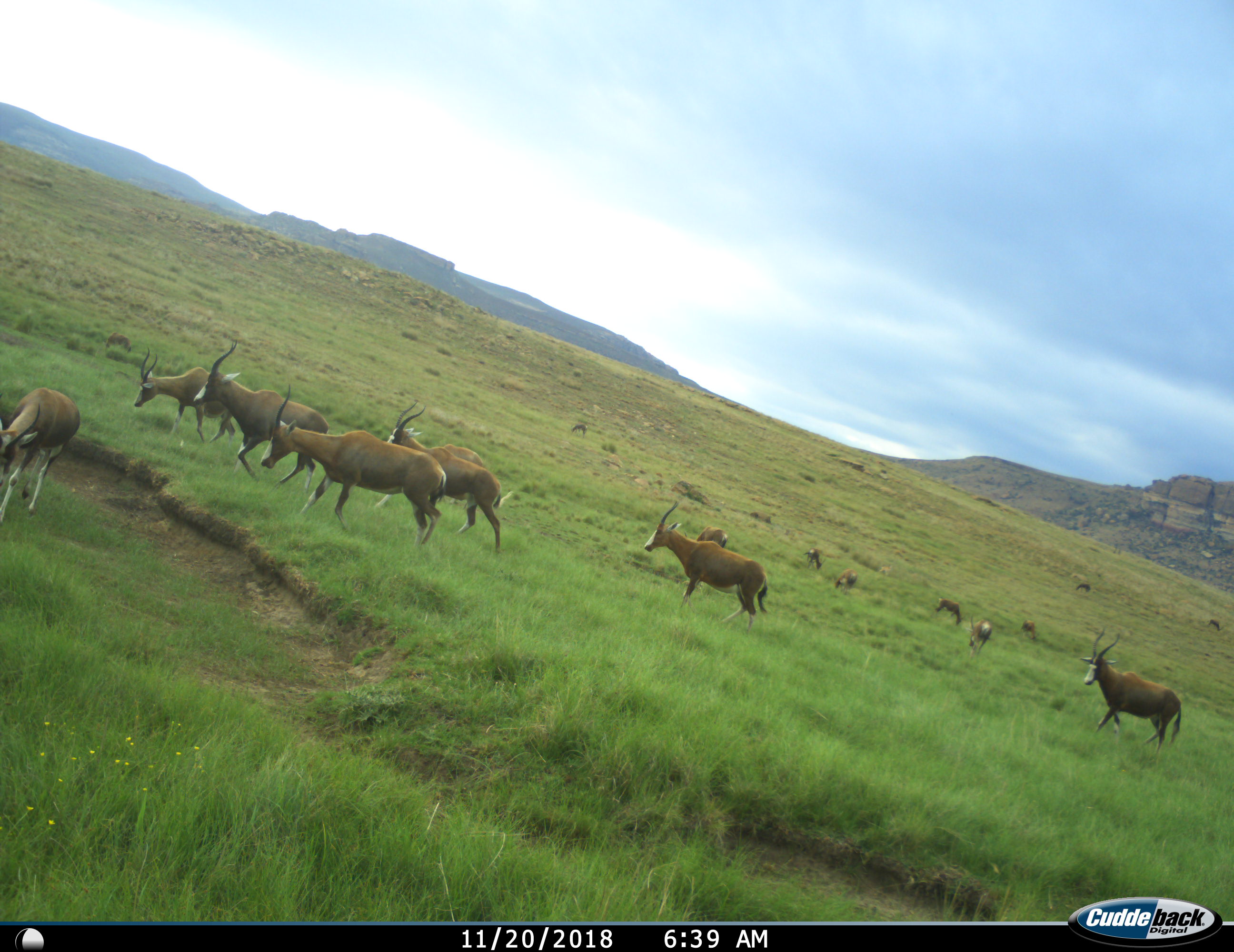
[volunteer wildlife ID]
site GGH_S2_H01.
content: unidentified animal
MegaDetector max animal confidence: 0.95